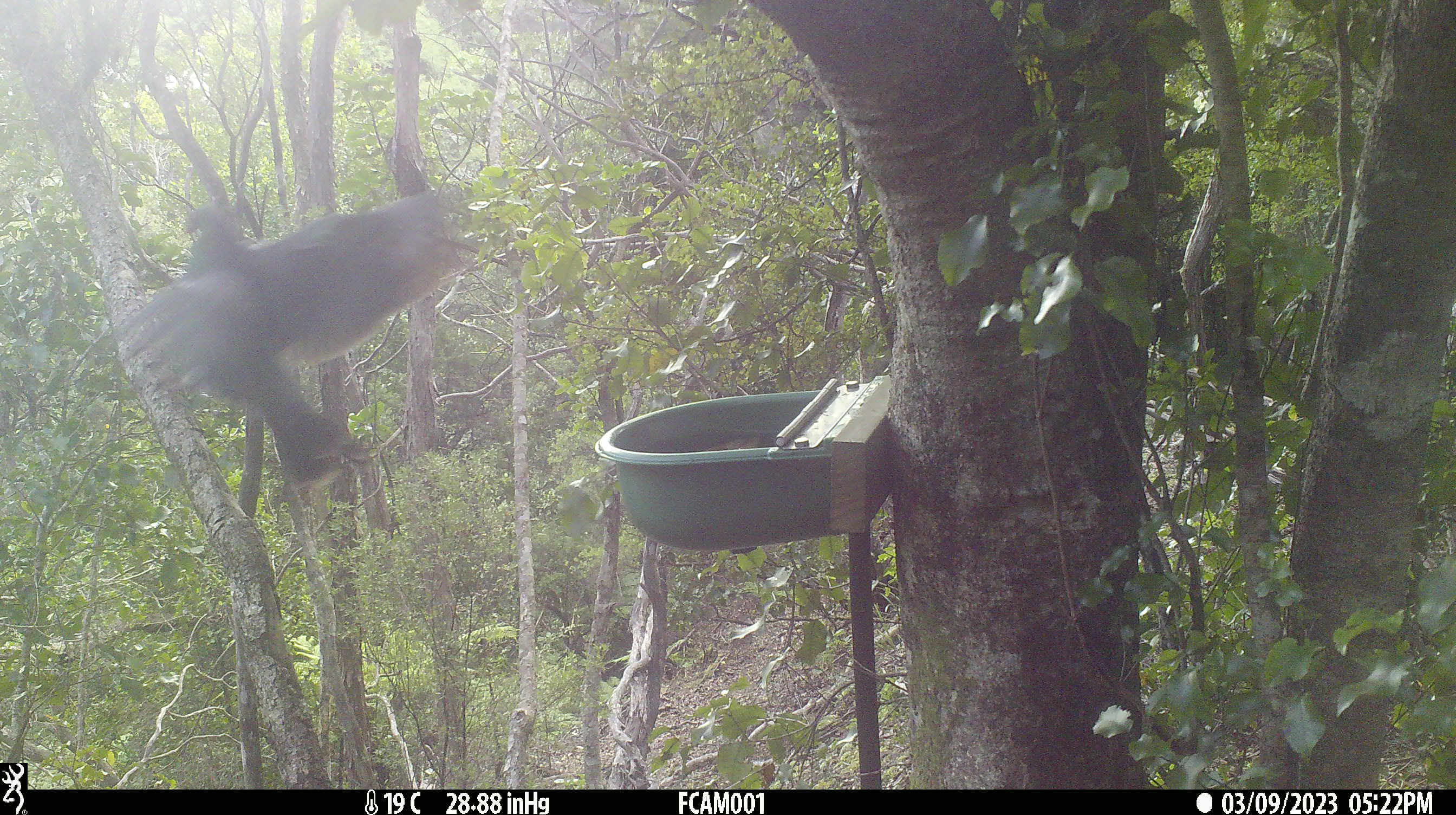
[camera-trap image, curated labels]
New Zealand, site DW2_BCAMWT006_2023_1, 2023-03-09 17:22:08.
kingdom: Animalia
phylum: Chordata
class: Aves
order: Columbiformes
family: Columbidae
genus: Hemiphaga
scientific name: Hemiphaga novaeseelandiae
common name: new zealand pigeon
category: kereru